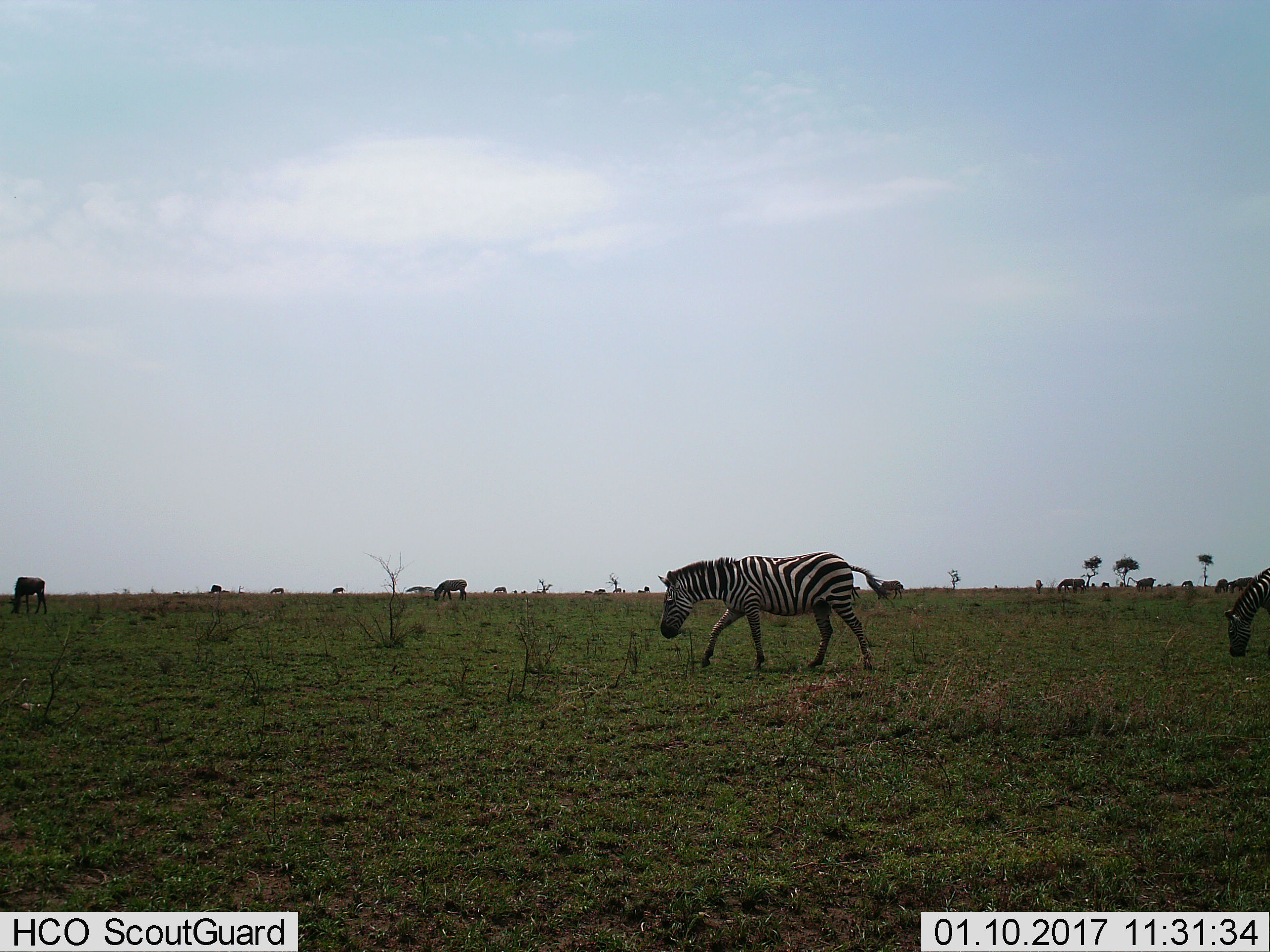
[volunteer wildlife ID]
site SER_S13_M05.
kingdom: Animalia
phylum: Chordata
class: Mammalia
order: Perissodactyla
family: Equidae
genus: Equus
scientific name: Equus quagga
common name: plains zebra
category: zebraplains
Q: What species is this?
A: Zebraplains (plains zebra) (Equus quagga).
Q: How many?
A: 11-50.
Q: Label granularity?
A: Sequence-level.